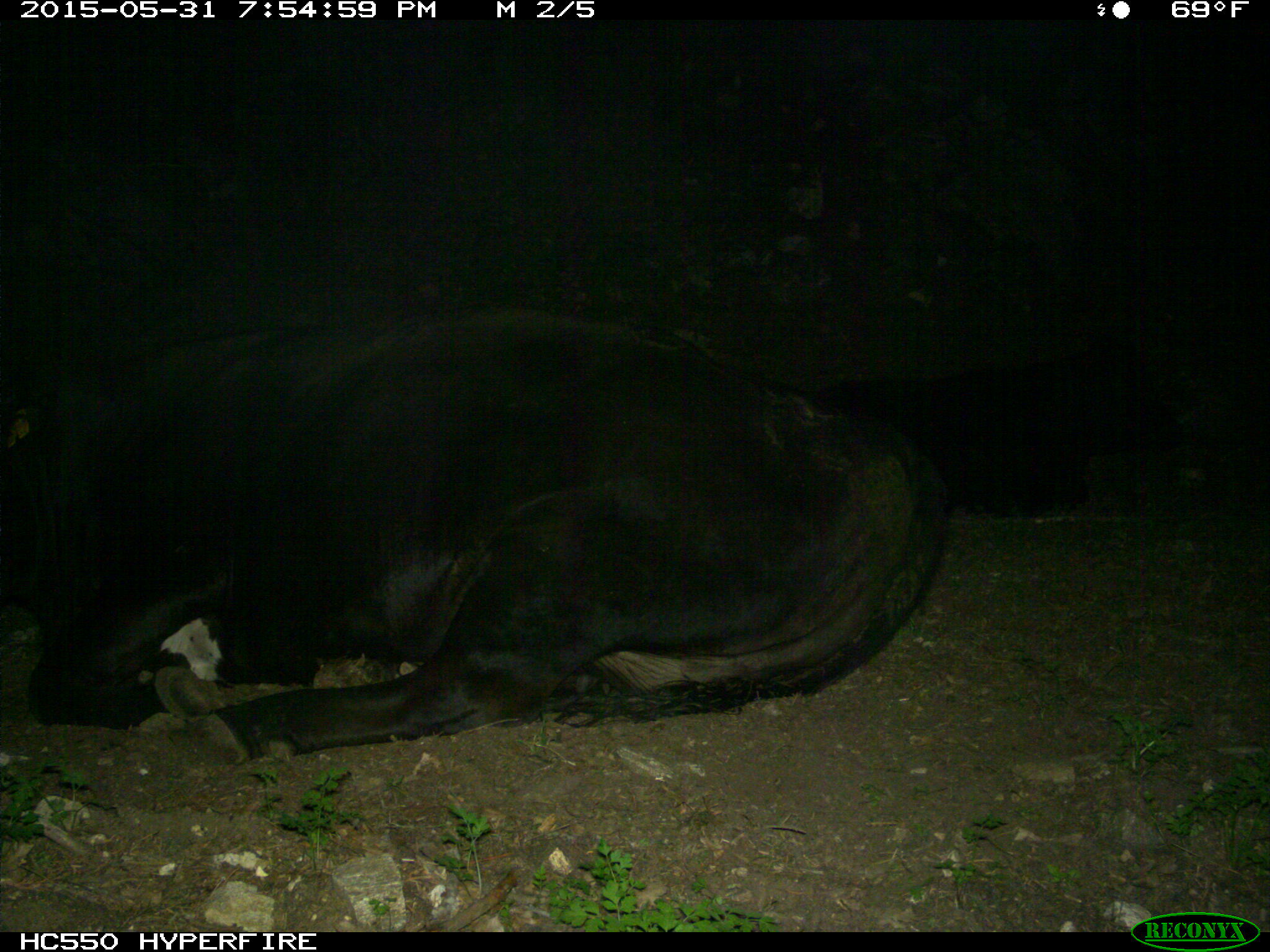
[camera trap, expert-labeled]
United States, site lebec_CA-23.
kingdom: Animalia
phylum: Chordata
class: Mammalia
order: Artiodactyla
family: Bovidae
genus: Bos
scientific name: Bos taurus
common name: domestic cow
Bos taurus (domestic cow).